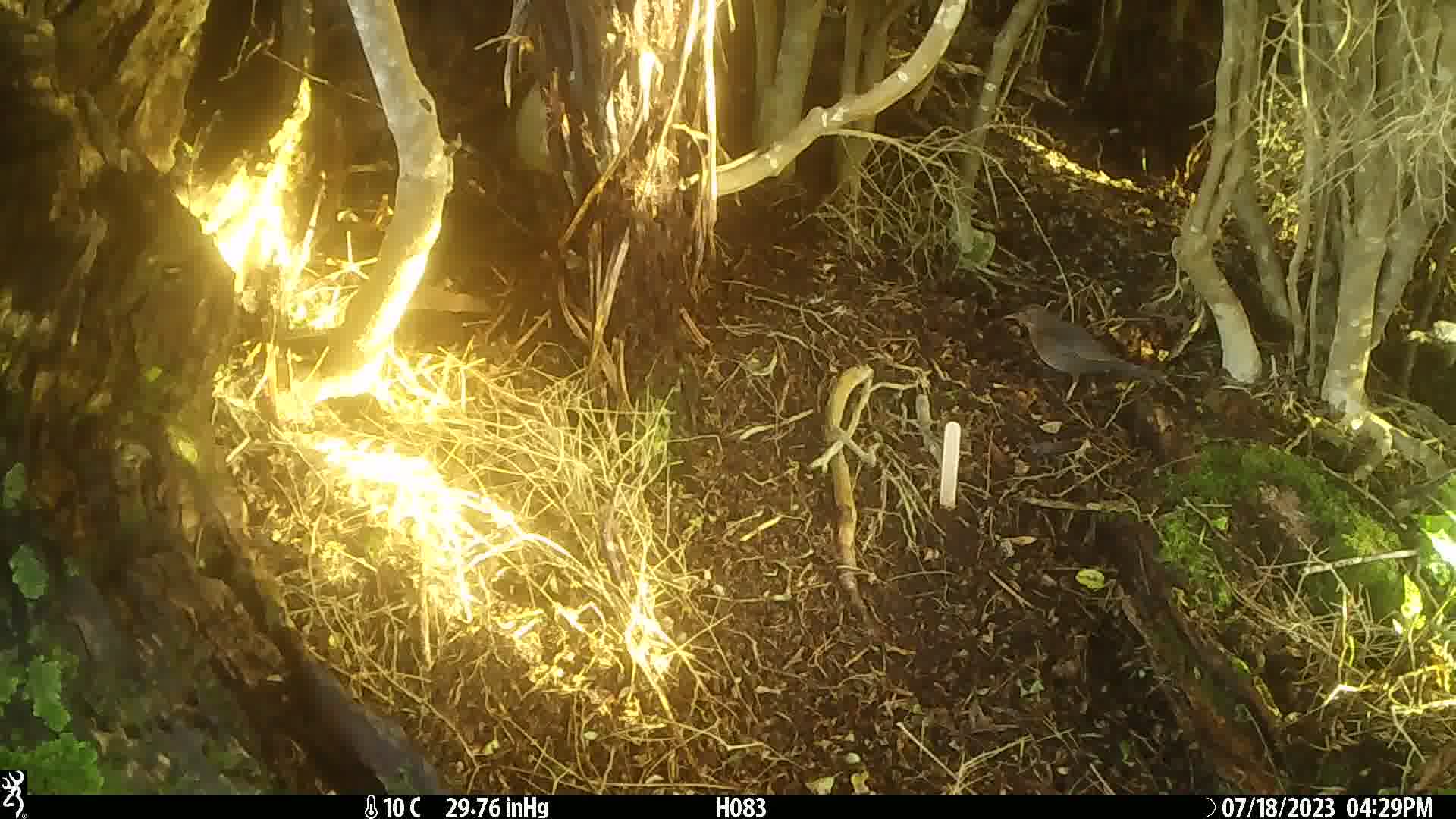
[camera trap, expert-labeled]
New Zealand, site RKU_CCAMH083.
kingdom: Animalia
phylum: Chordata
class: Aves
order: Passeriformes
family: Turdidae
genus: Turdus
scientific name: Turdus merula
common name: eurasian blackbird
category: blackbird